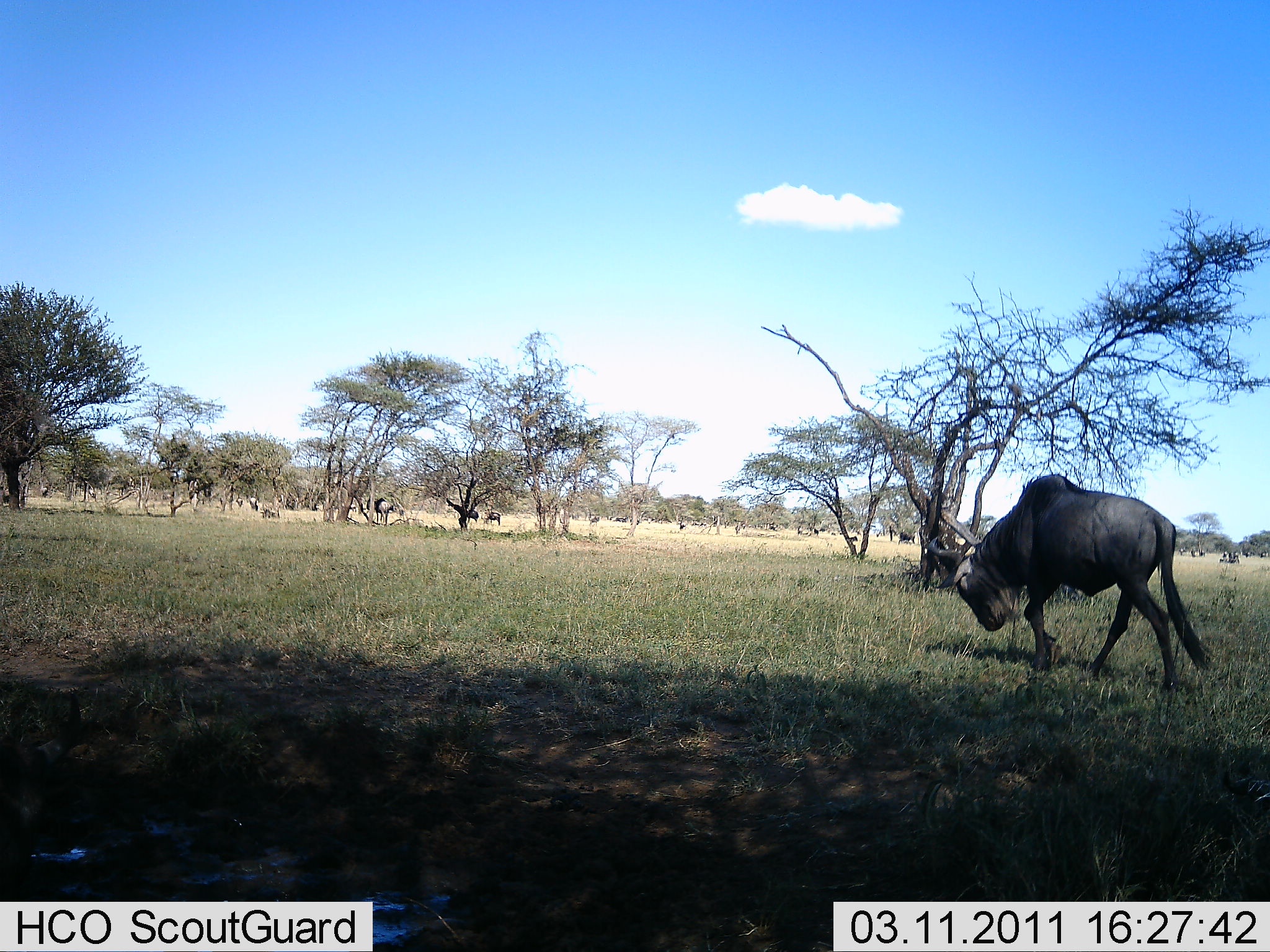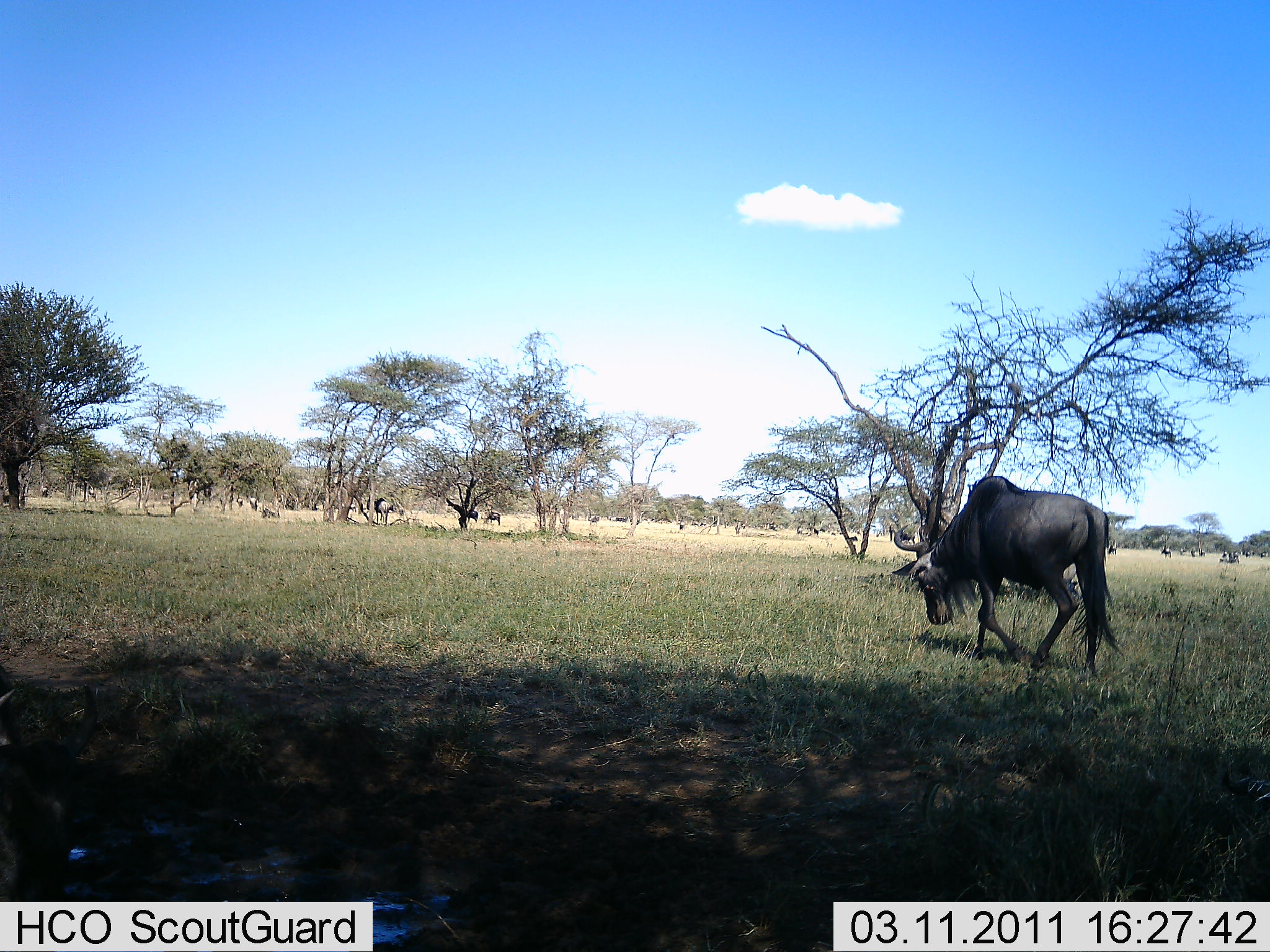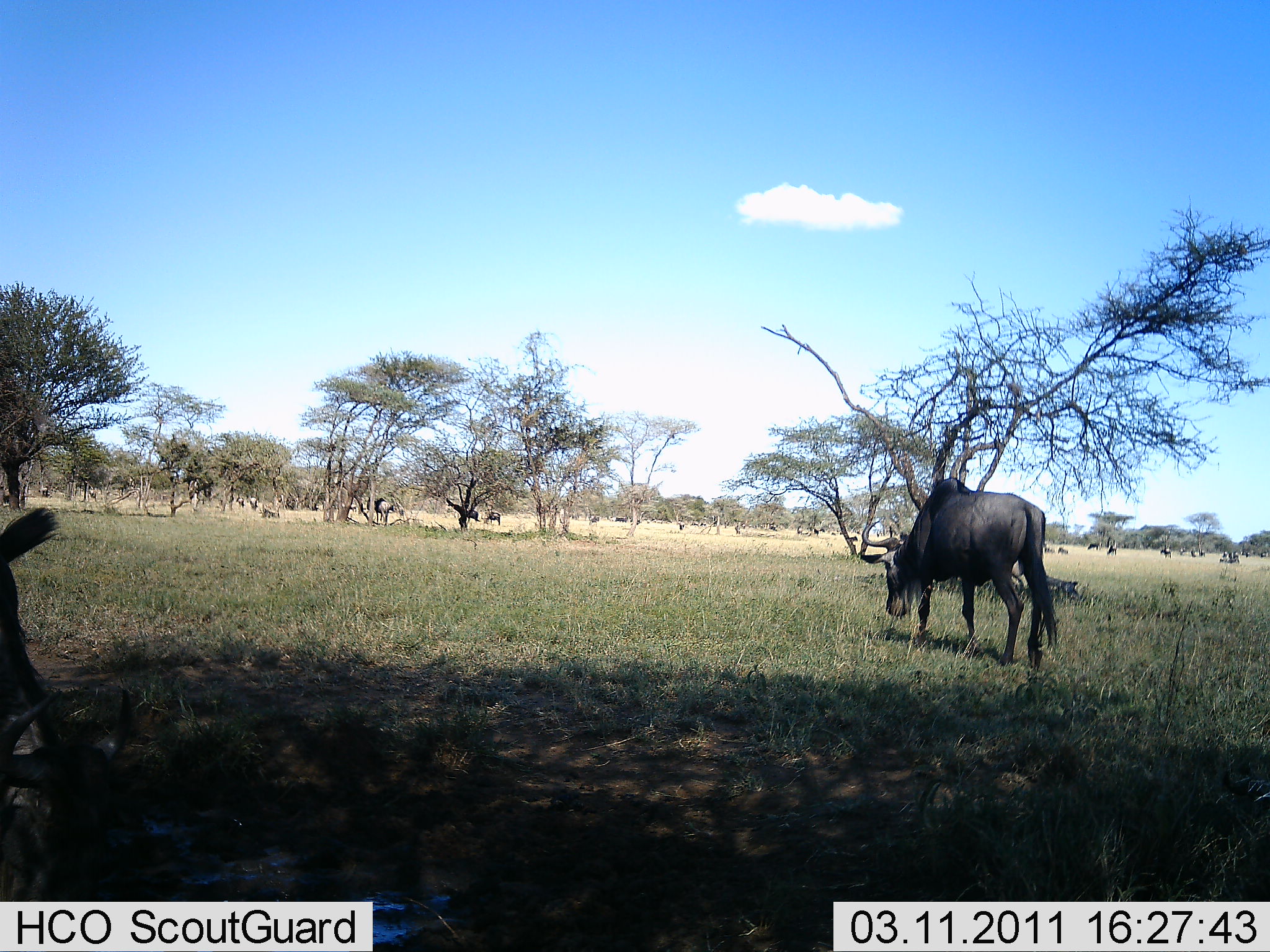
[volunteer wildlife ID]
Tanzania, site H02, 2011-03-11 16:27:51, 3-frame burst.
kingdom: Animalia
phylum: Chordata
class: Mammalia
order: Artiodactyla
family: Bovidae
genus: Connochaetes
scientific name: Connochaetes taurinus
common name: blue wildebeest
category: wildebeest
Wildebeest (blue wildebeest) (Connochaetes taurinus), count 2. Behavior (volunteer vote fractions): standing 23%, resting 0%, moving 92%, interacting 0%. Young present (vote fraction): 0%. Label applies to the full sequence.